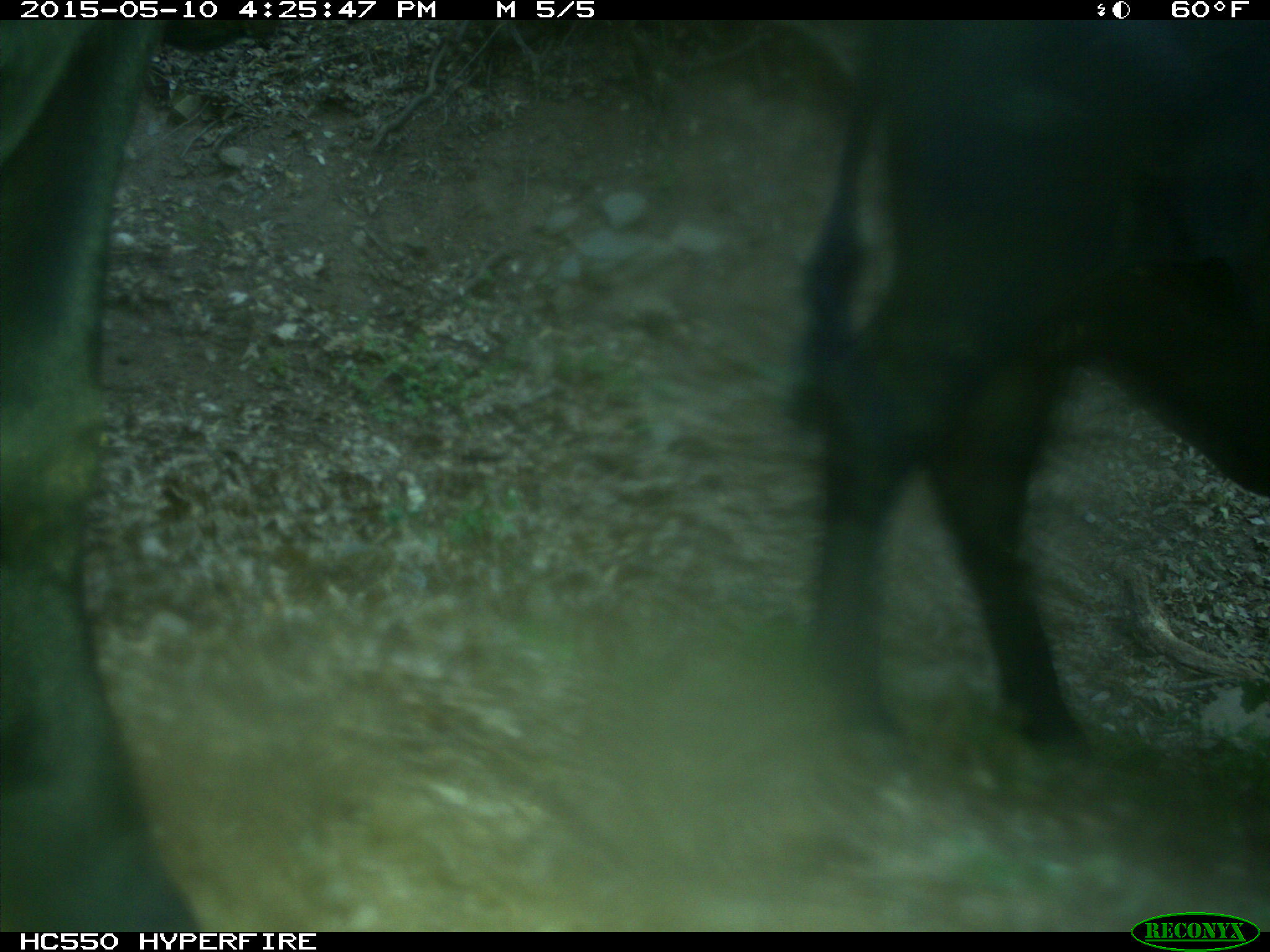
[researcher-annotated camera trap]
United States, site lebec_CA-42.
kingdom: Animalia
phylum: Chordata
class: Mammalia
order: Artiodactyla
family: Bovidae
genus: Bos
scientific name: Bos taurus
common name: domestic cow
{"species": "Bos taurus (domestic cow)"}